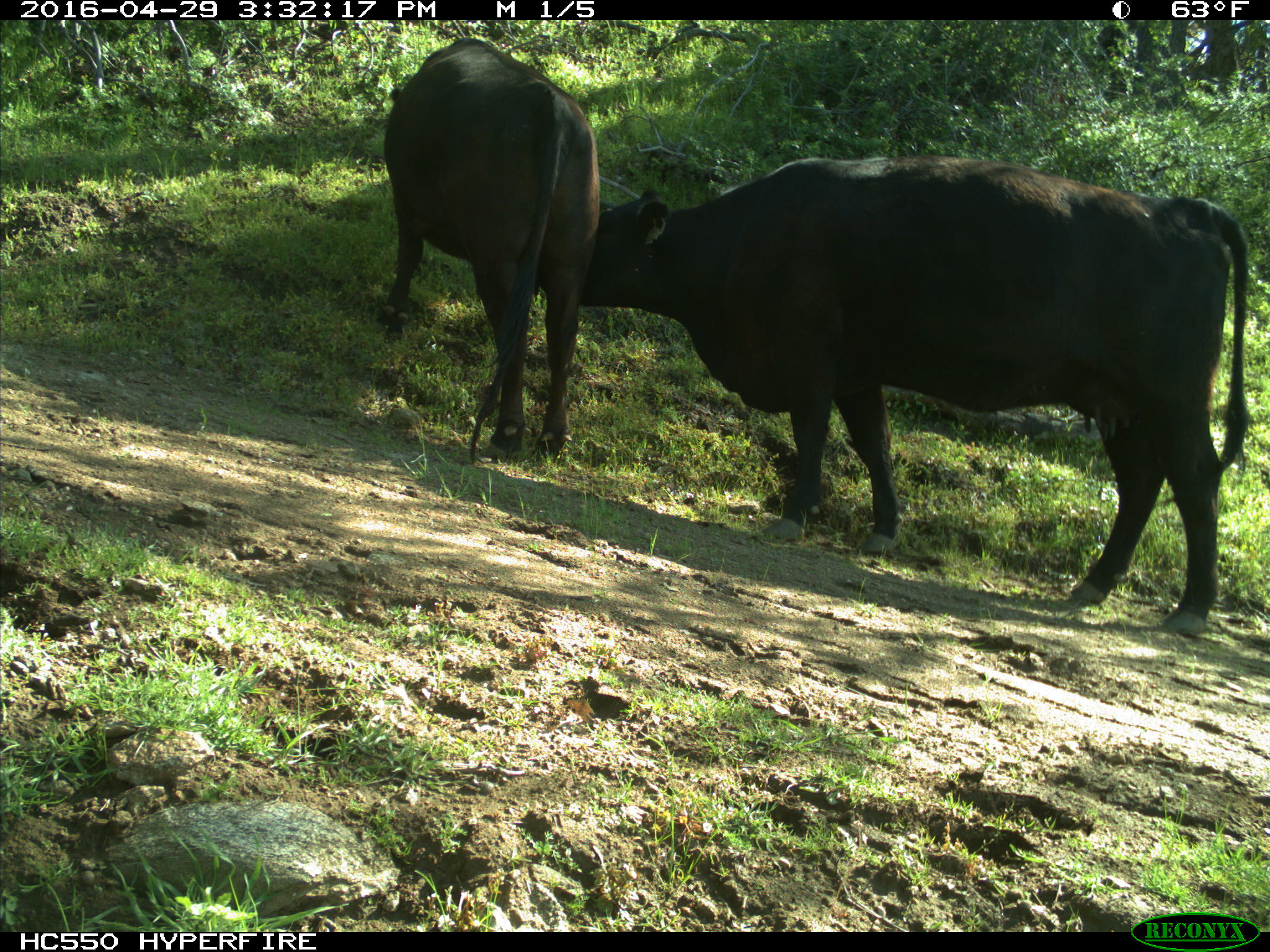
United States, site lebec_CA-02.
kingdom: Animalia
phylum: Chordata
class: Mammalia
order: Artiodactyla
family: Bovidae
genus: Bos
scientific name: Bos taurus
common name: domestic cow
Bos taurus (domestic cow).